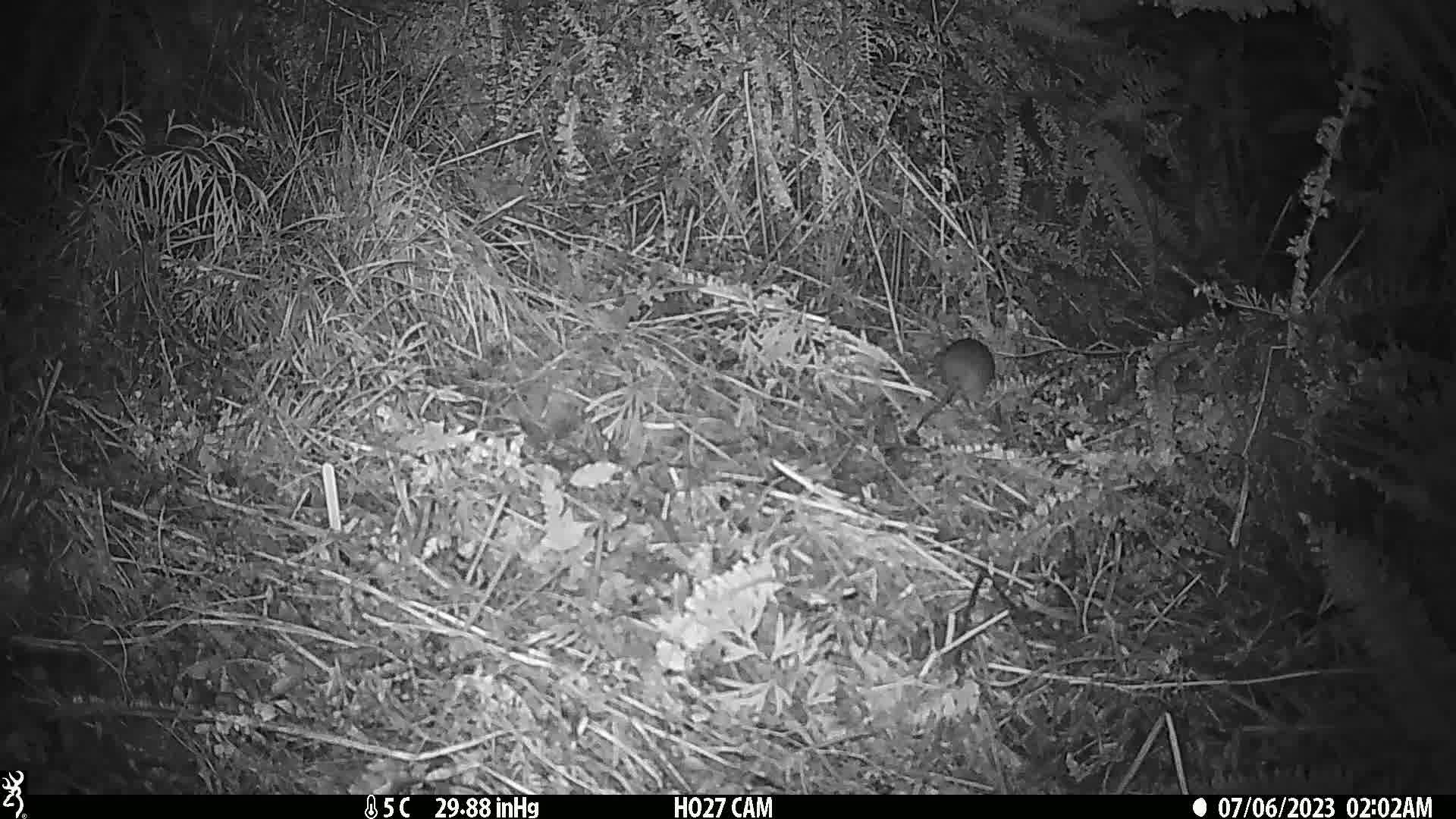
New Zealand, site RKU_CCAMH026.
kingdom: Animalia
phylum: Chordata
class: Mammalia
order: Rodentia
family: Muridae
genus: Rattus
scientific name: Rattus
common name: rat